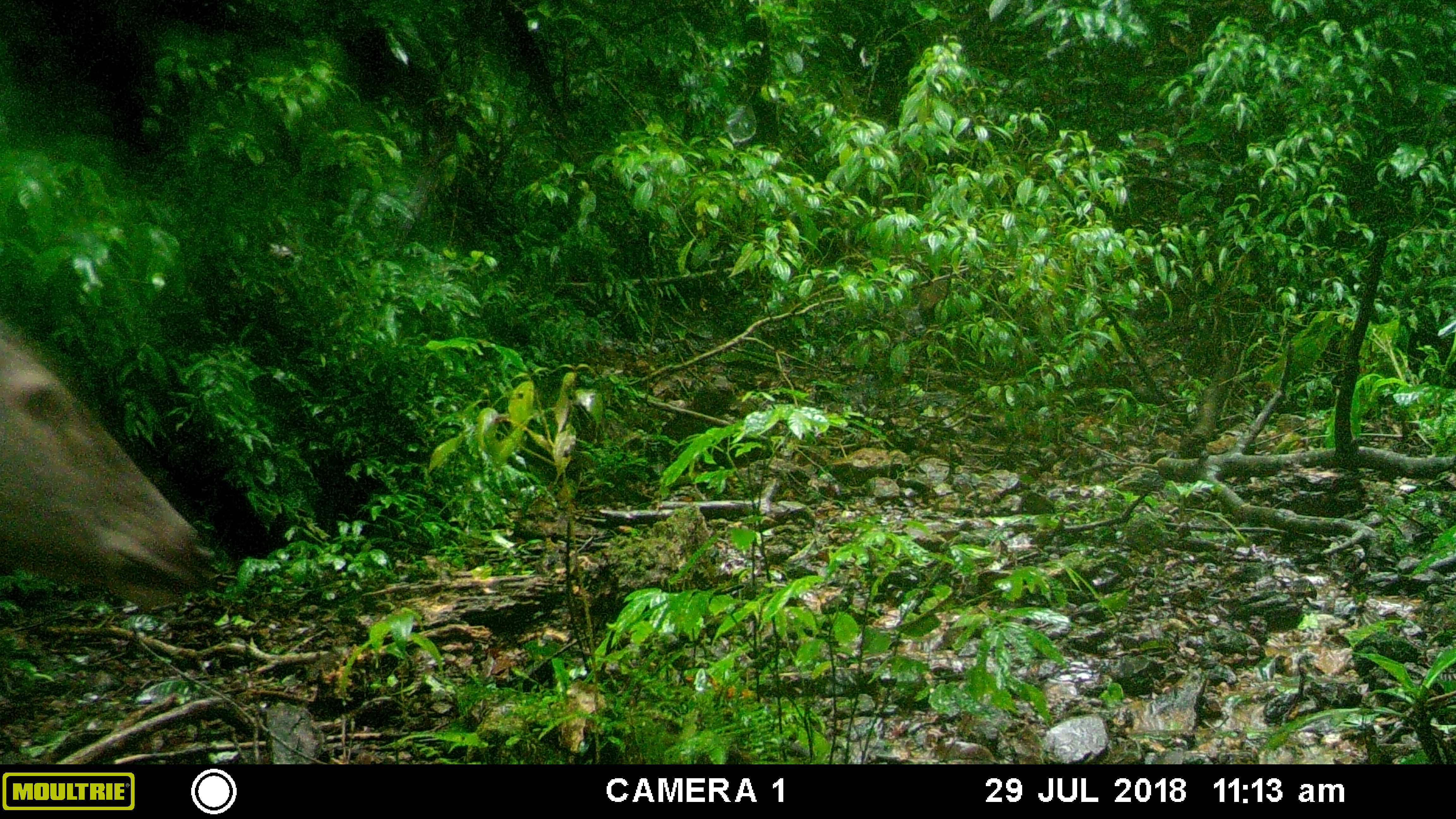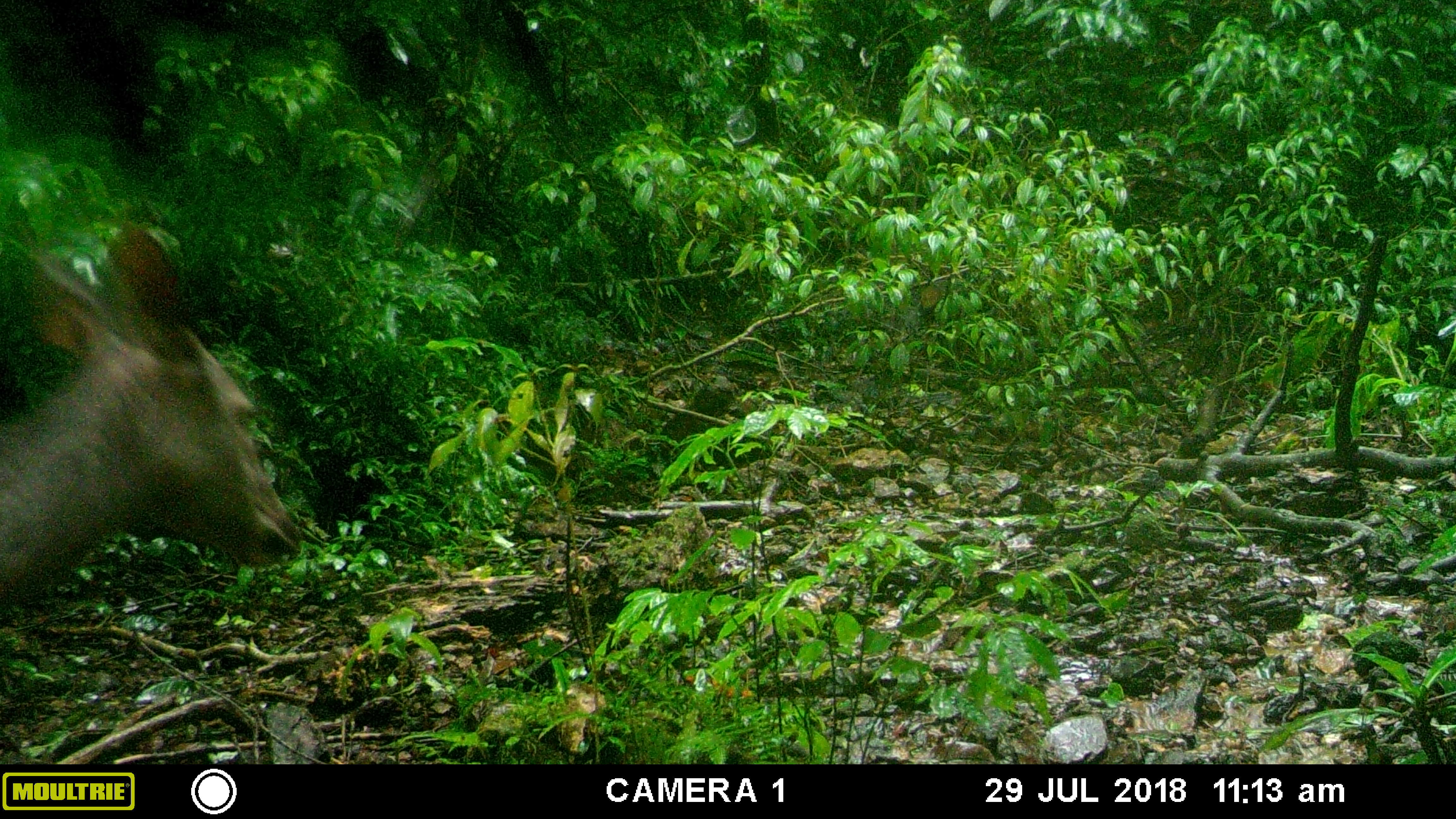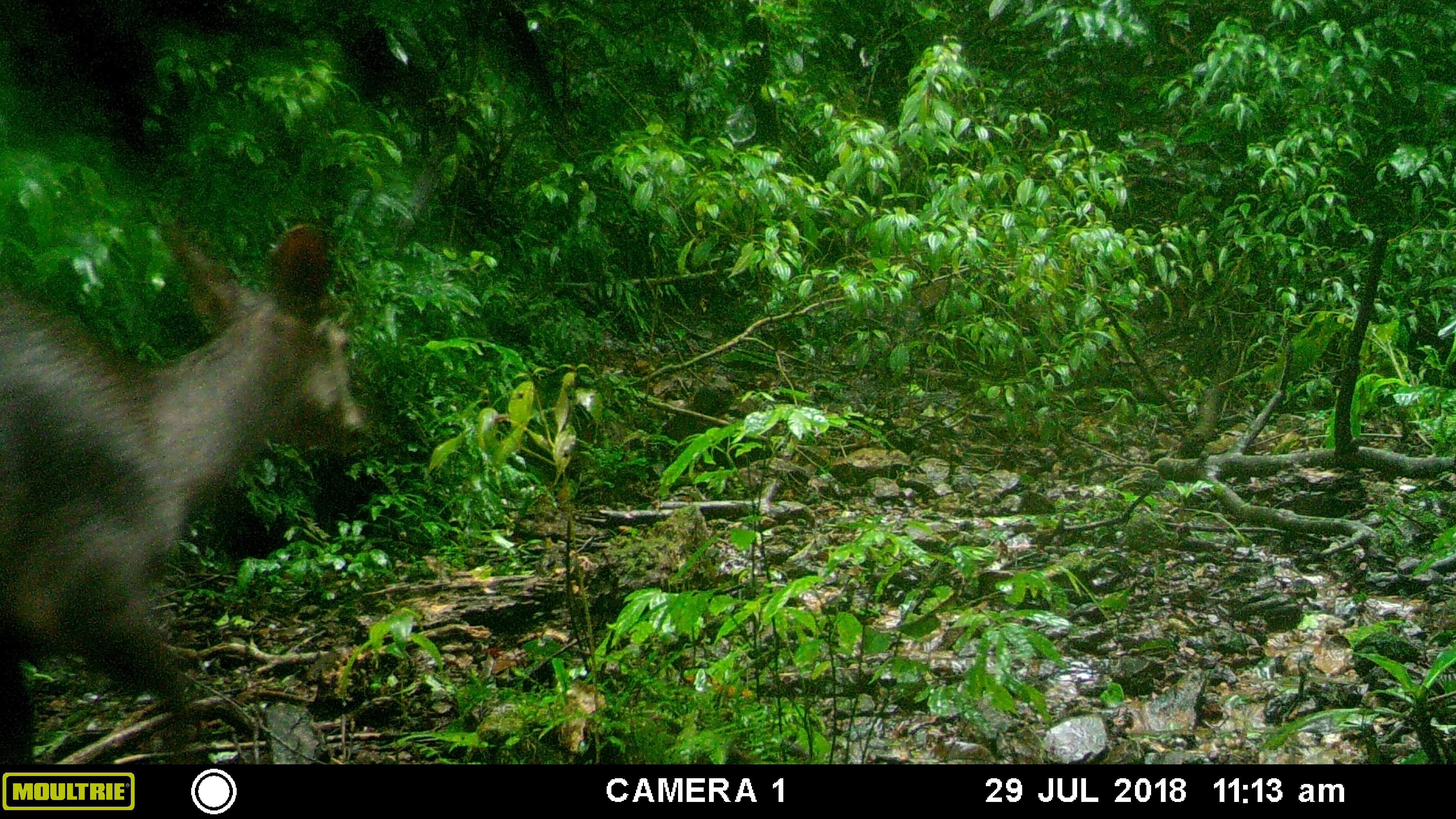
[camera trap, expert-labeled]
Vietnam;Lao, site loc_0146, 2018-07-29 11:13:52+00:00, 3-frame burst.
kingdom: Animalia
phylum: Chordata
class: Mammalia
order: Artiodactyla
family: Cervidae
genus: Rusa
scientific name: Rusa unicolor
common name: sambar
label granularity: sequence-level